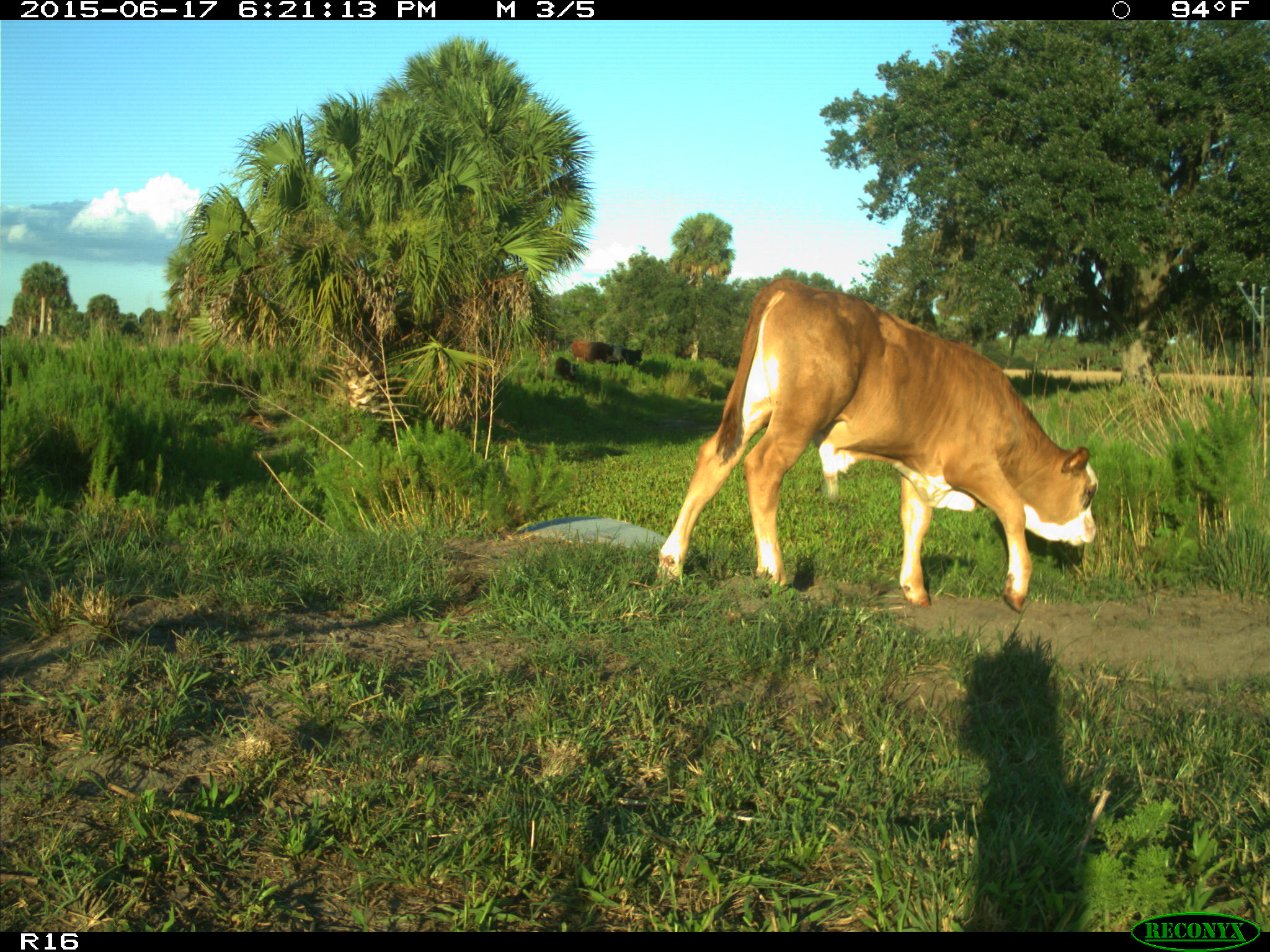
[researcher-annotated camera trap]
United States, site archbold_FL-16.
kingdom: Animalia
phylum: Chordata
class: Mammalia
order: Artiodactyla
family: Bovidae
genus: Bos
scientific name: Bos taurus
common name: domestic cow